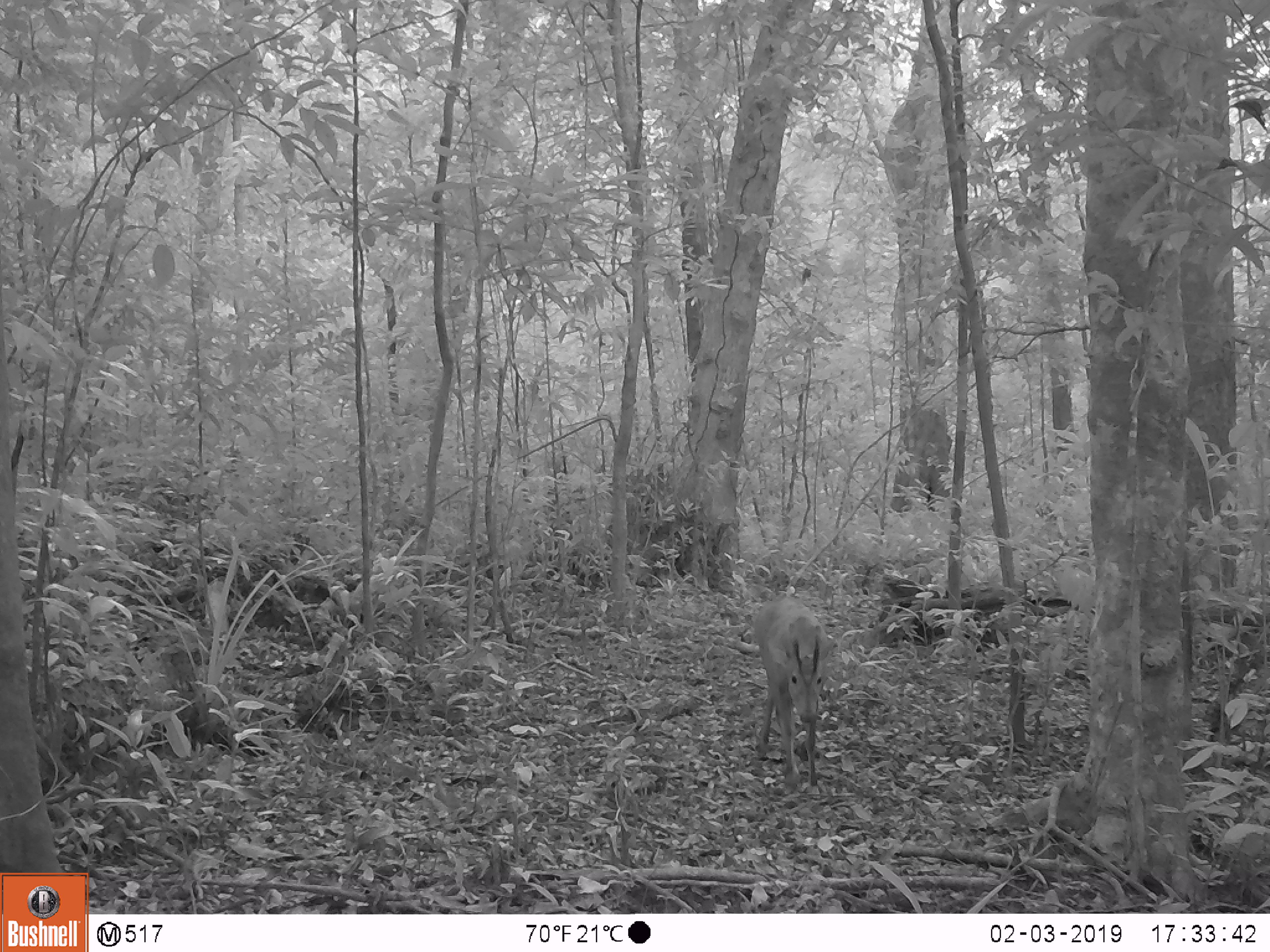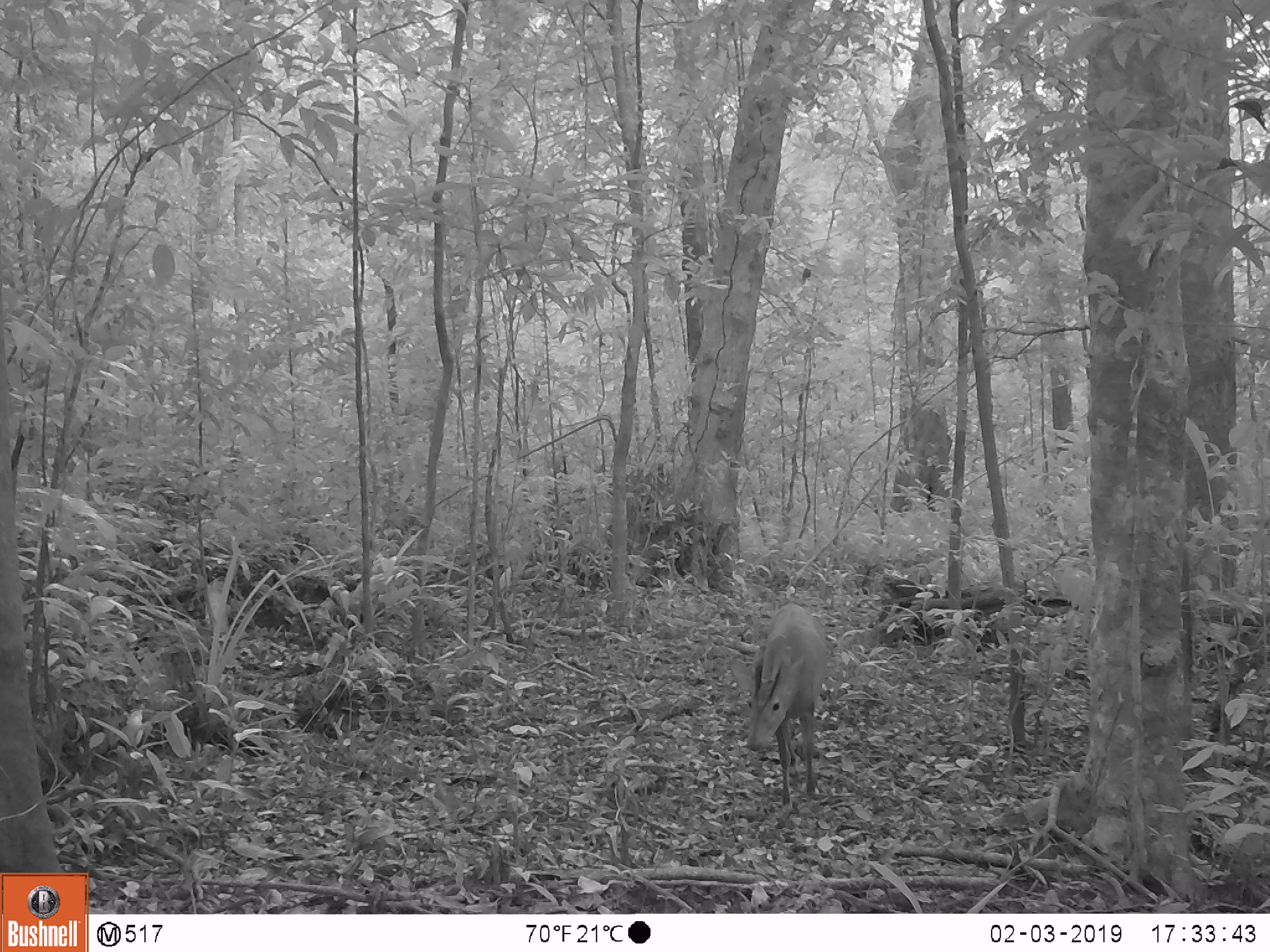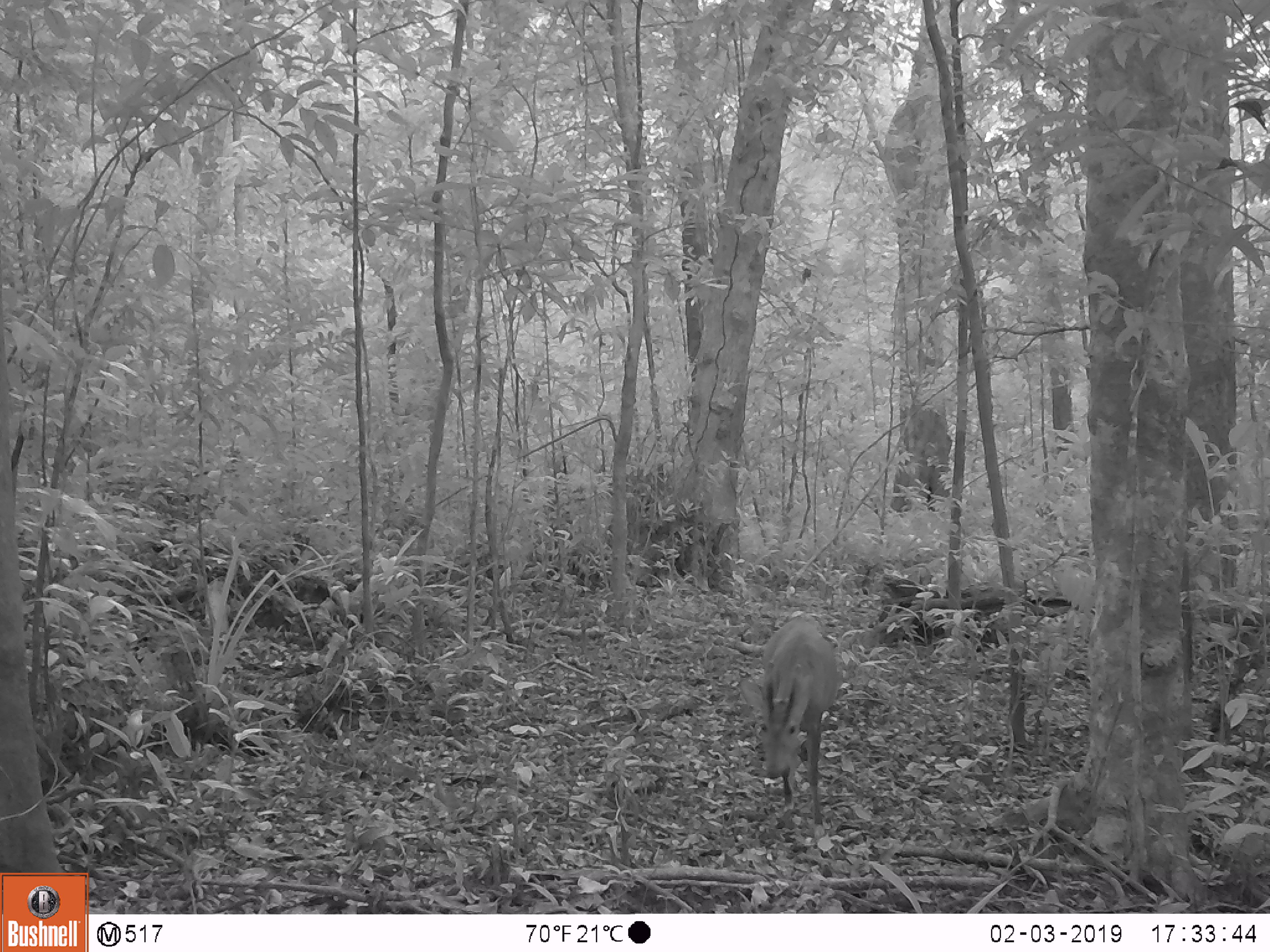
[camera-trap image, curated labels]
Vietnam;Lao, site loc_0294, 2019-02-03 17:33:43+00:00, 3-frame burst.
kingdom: Animalia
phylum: Chordata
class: Mammalia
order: Artiodactyla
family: Cervidae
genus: Muntiacus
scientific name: Muntiacus vuquangensis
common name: large-antlered muntjac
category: large antlered muntjac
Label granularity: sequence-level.